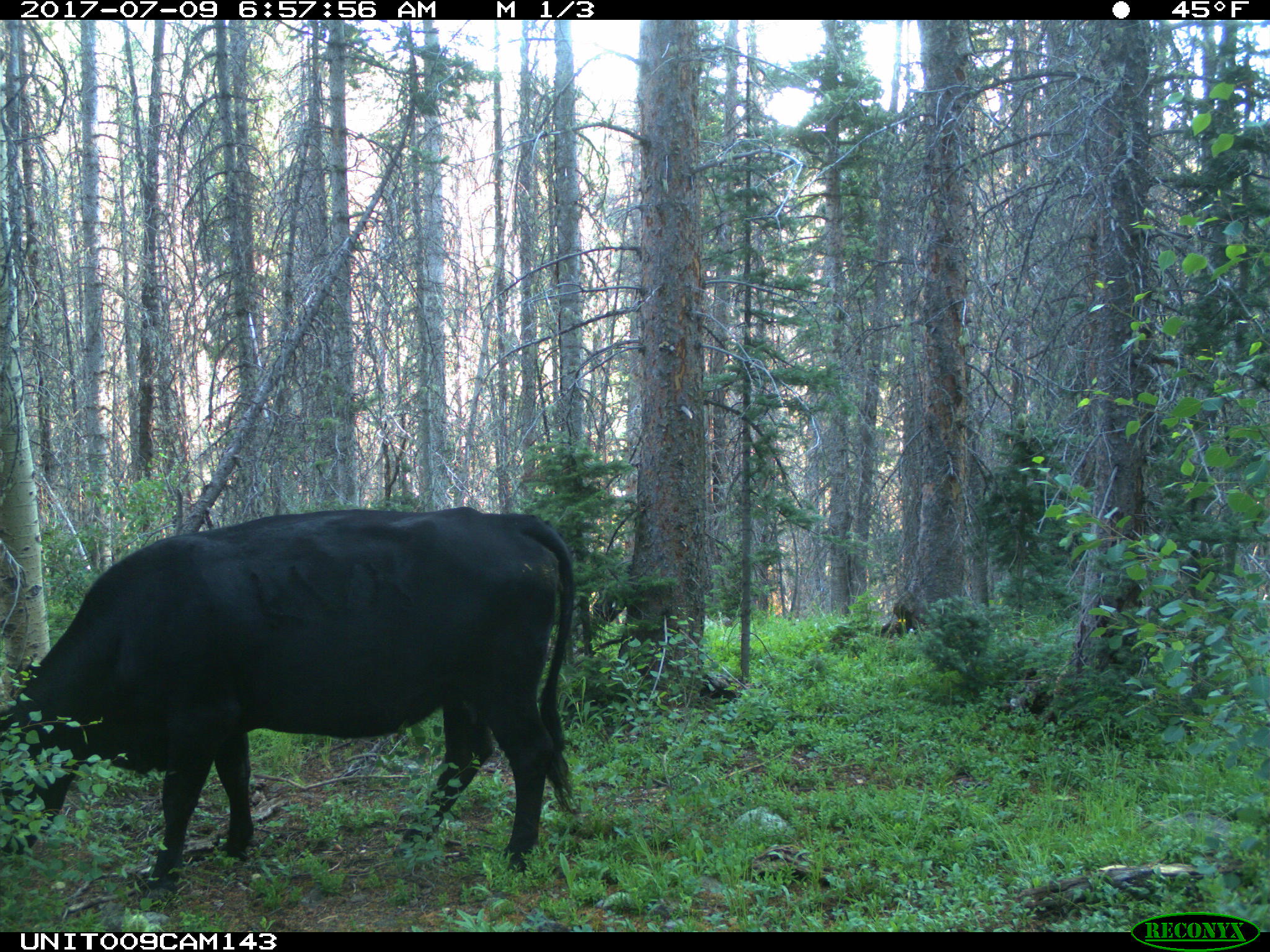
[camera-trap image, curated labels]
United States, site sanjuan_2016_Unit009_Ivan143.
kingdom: Animalia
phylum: Chordata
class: Mammalia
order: Artiodactyla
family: Bovidae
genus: Bos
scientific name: Bos taurus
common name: domestic cow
Bos taurus (domestic cow).